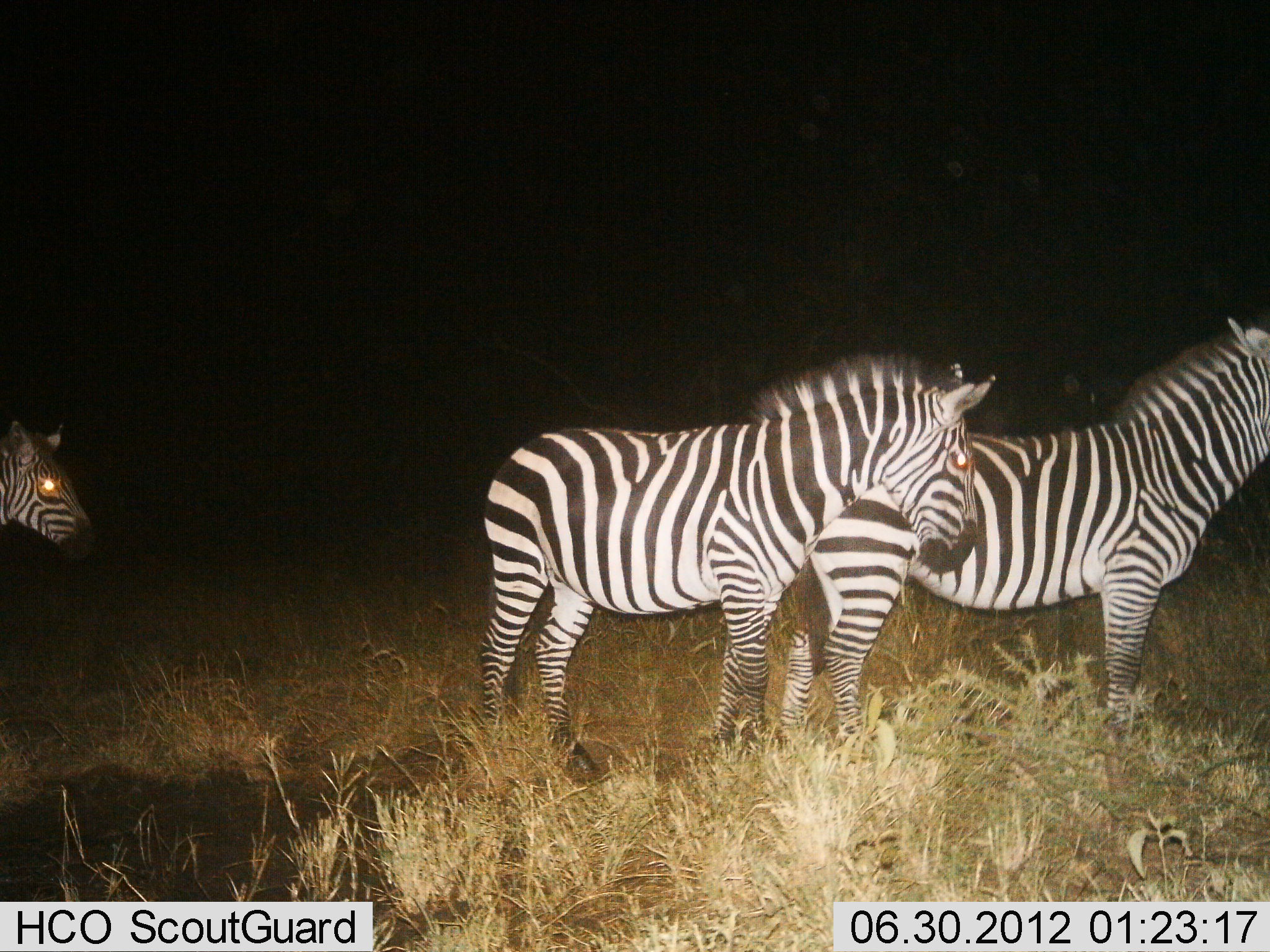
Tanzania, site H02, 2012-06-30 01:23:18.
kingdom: Animalia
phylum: Chordata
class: Mammalia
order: Perissodactyla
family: Equidae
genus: Equus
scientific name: Equus quagga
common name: plains zebra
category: zebra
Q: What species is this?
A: Zebra (plains zebra) (Equus quagga).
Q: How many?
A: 3.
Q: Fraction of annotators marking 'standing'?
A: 90%.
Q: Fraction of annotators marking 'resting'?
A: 0%.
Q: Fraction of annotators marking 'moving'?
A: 0%.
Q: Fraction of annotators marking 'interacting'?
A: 0%.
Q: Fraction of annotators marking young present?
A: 0%.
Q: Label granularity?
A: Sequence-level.